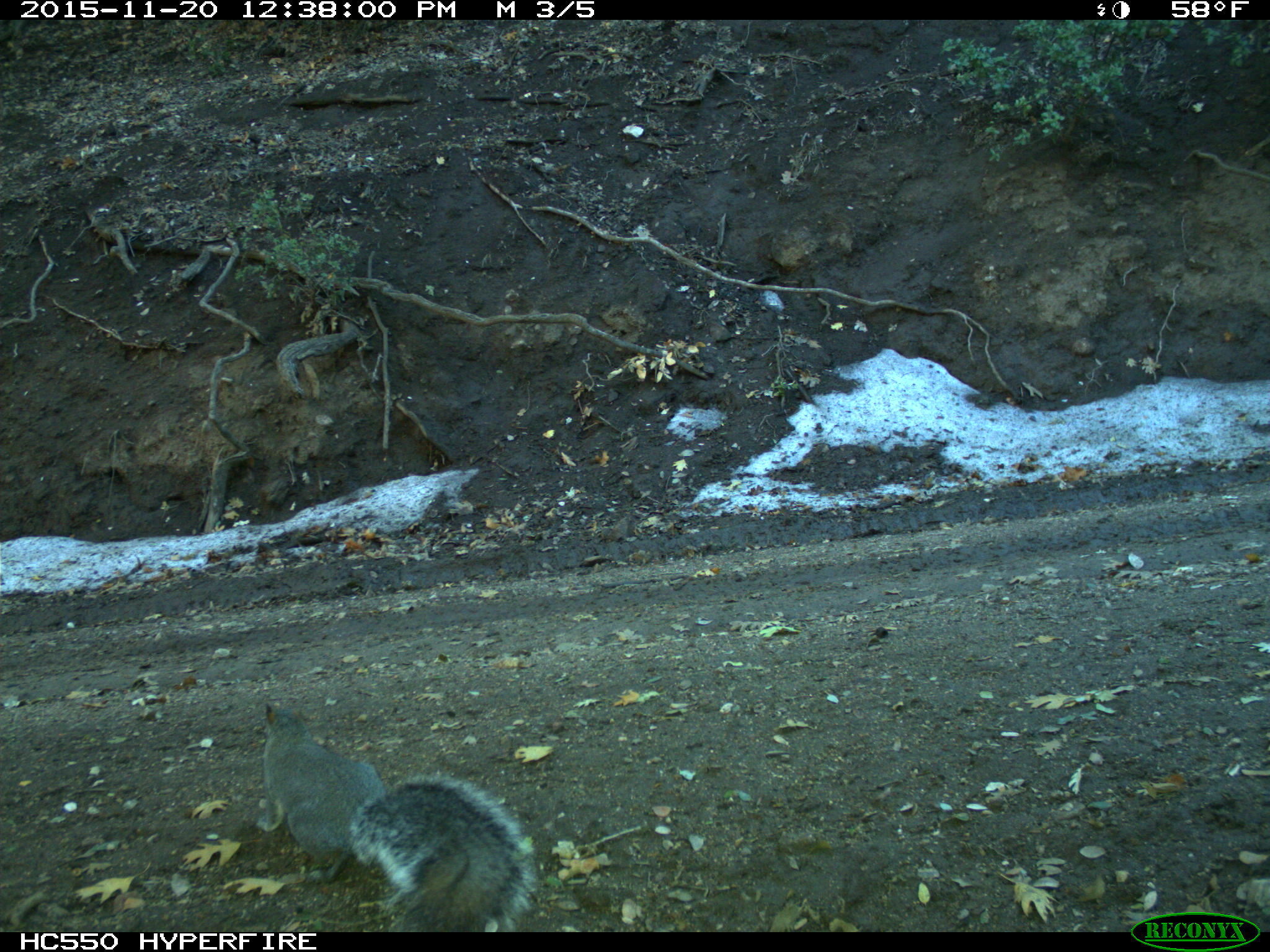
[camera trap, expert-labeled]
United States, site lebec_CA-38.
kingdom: Animalia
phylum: Chordata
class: Mammalia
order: Rodentia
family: Sciuridae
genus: Sciurus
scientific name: Sciurus carolinensis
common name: eastern gray squirrel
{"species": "Sciurus carolinensis (eastern gray squirrel)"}